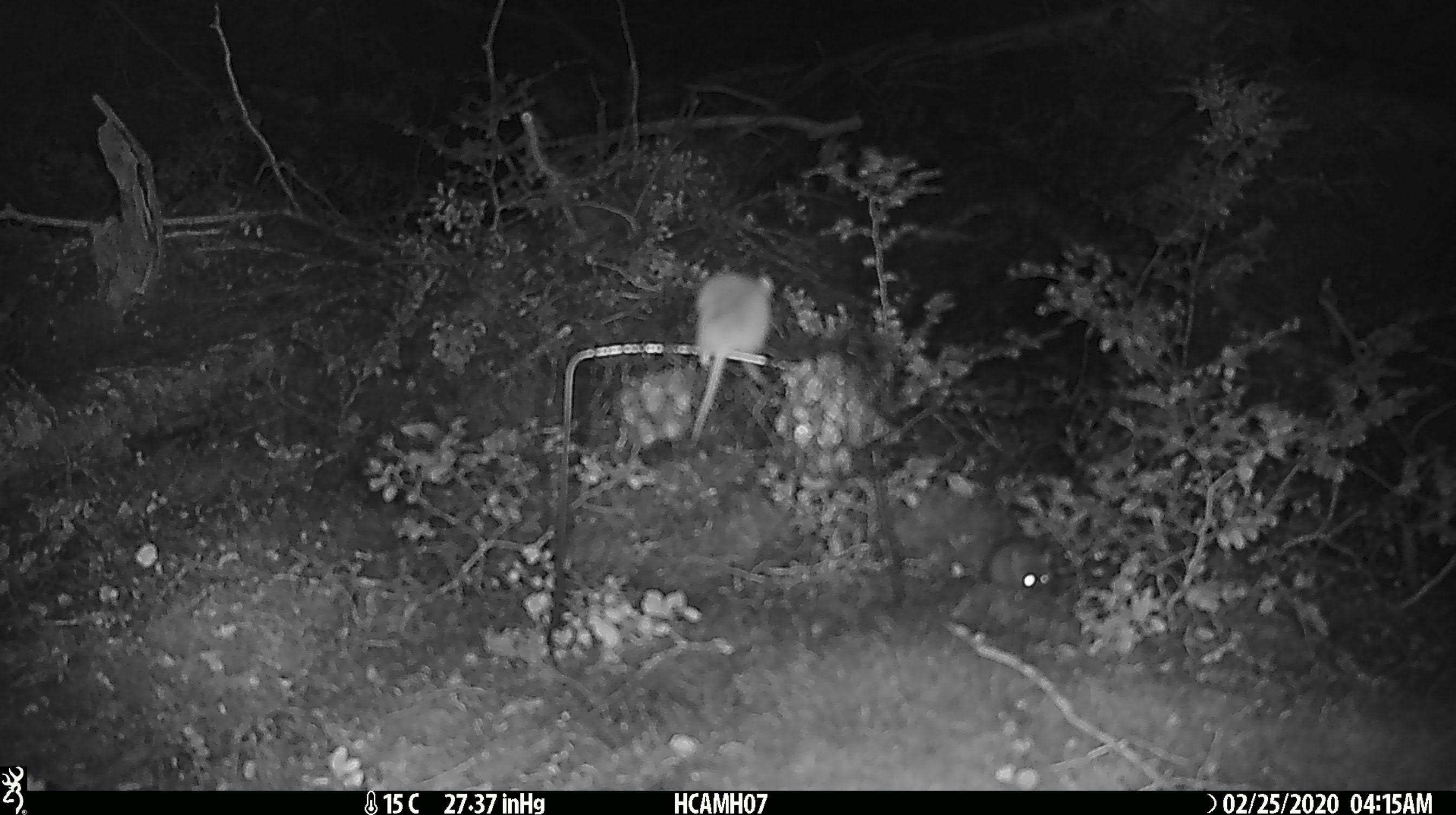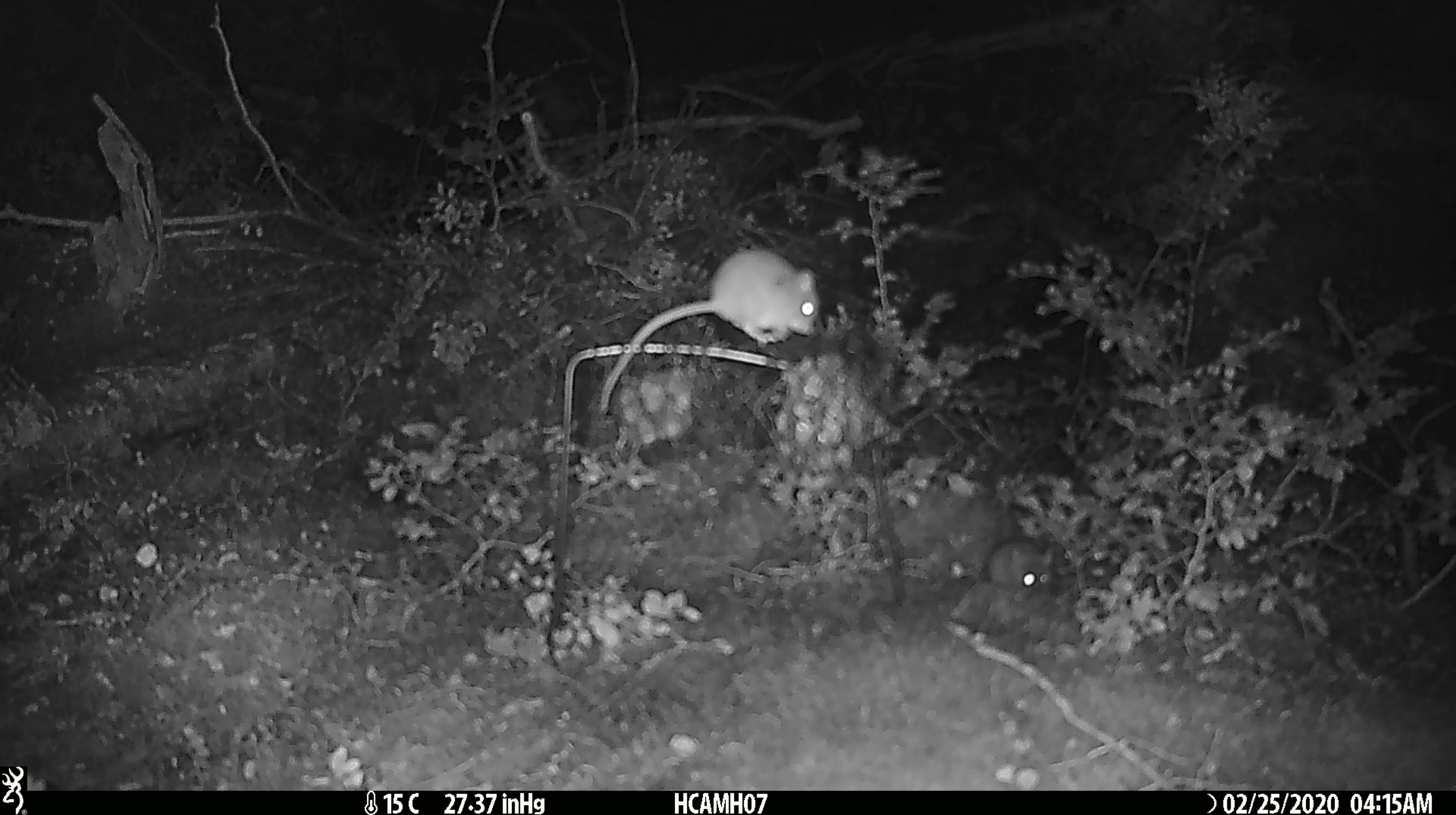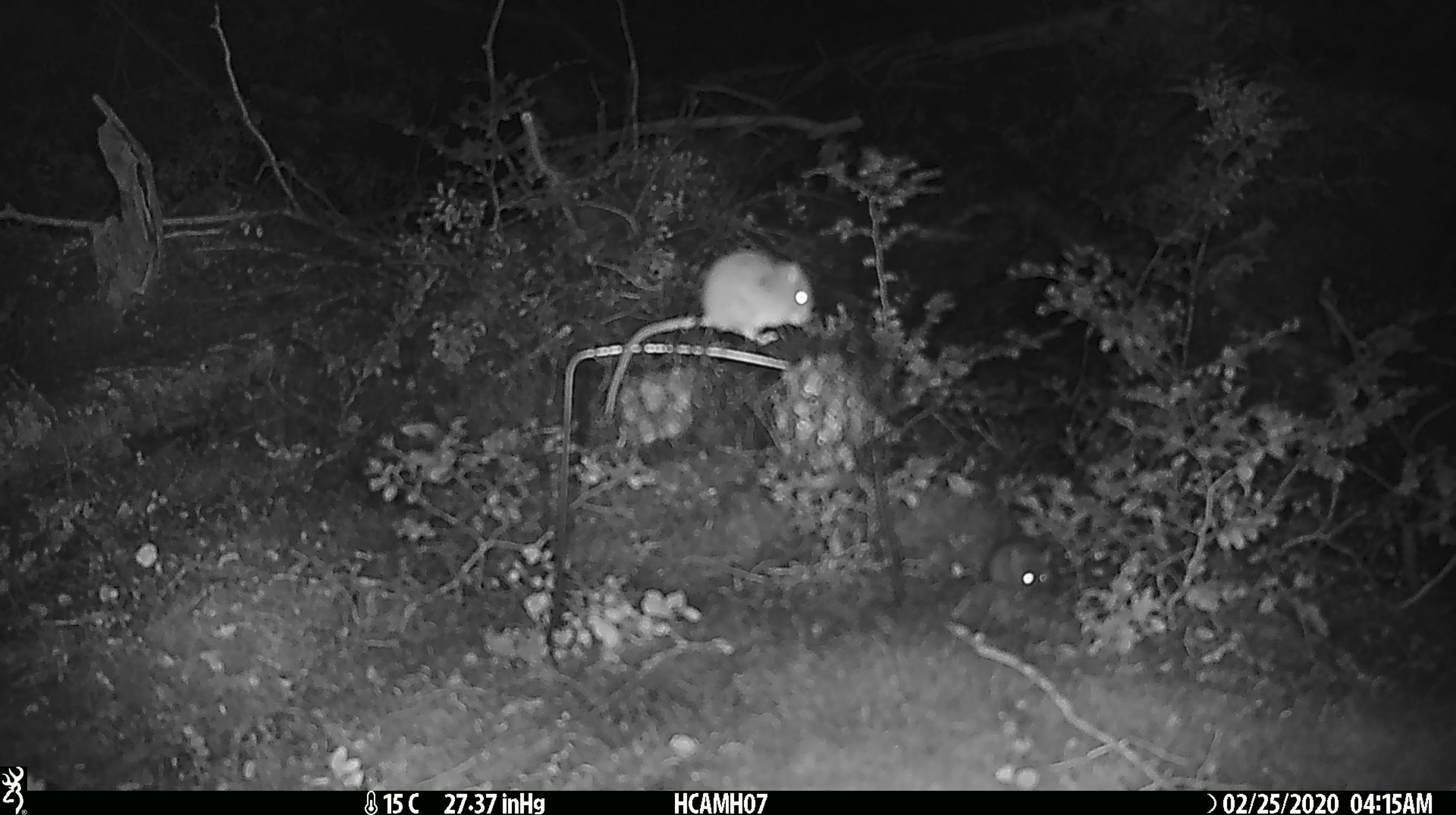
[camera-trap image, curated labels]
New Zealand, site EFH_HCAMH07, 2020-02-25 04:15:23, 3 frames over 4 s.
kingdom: Animalia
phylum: Chordata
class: Mammalia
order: Rodentia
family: Muridae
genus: Mus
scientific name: Mus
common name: mouse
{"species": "mouse (Mus)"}